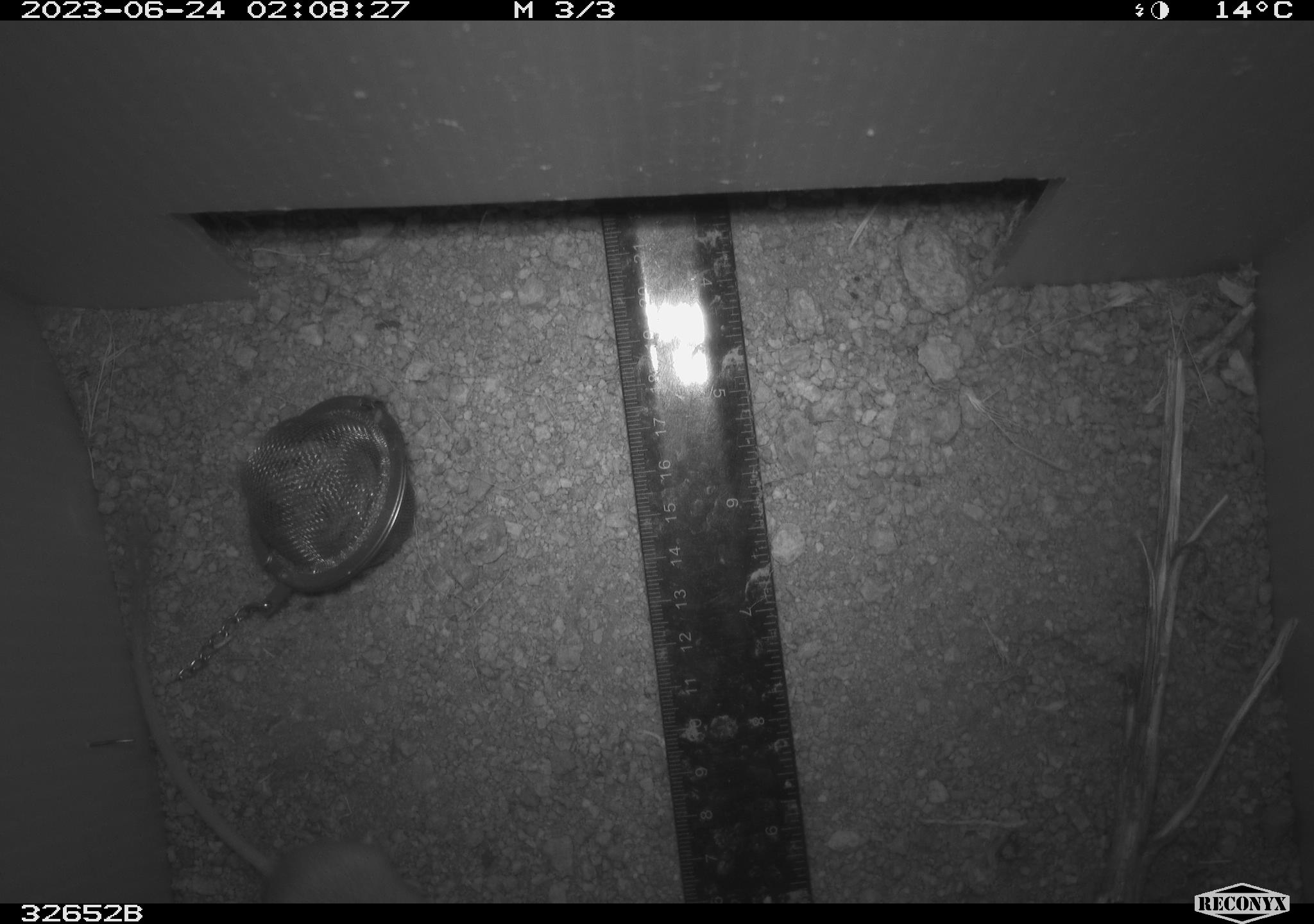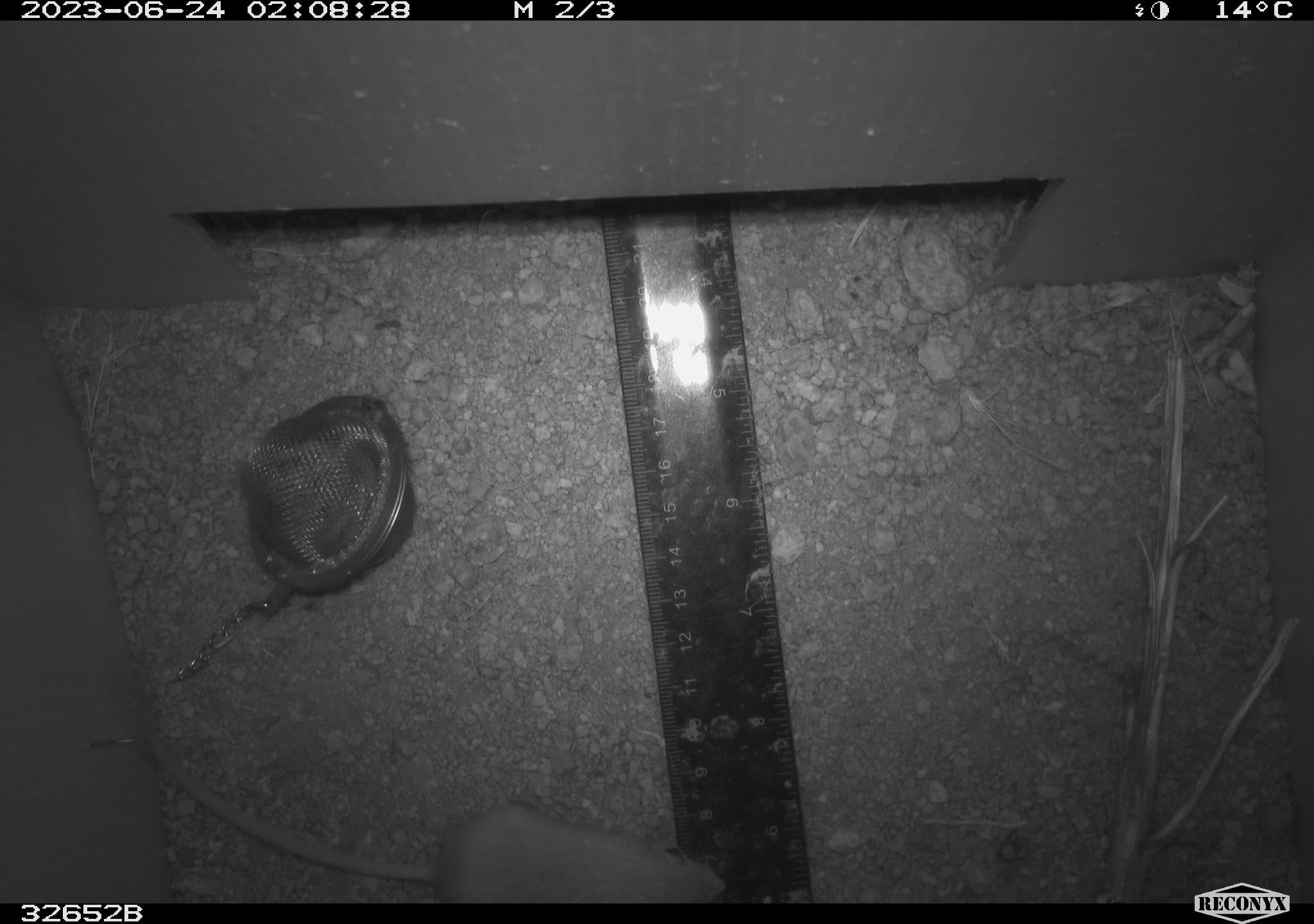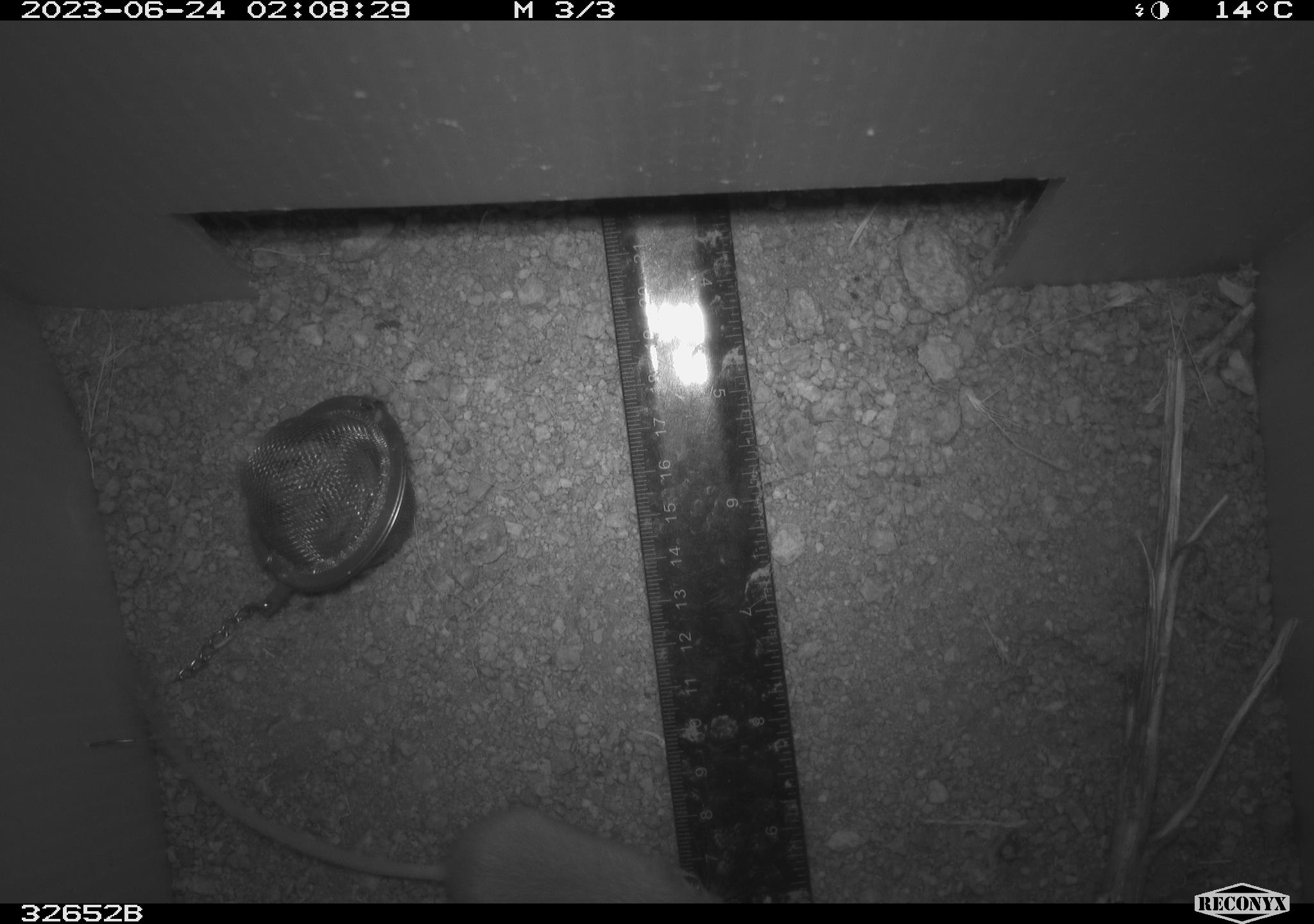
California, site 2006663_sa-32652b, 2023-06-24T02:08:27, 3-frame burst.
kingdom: Animalia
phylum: Chordata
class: Mammalia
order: Rodentia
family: Heteromyidae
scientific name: Heteromyidae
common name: kangaroo rats and pocket mice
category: heteromyidae family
Heteromyidae family (kangaroo rats and pocket mice) (Heteromyidae).